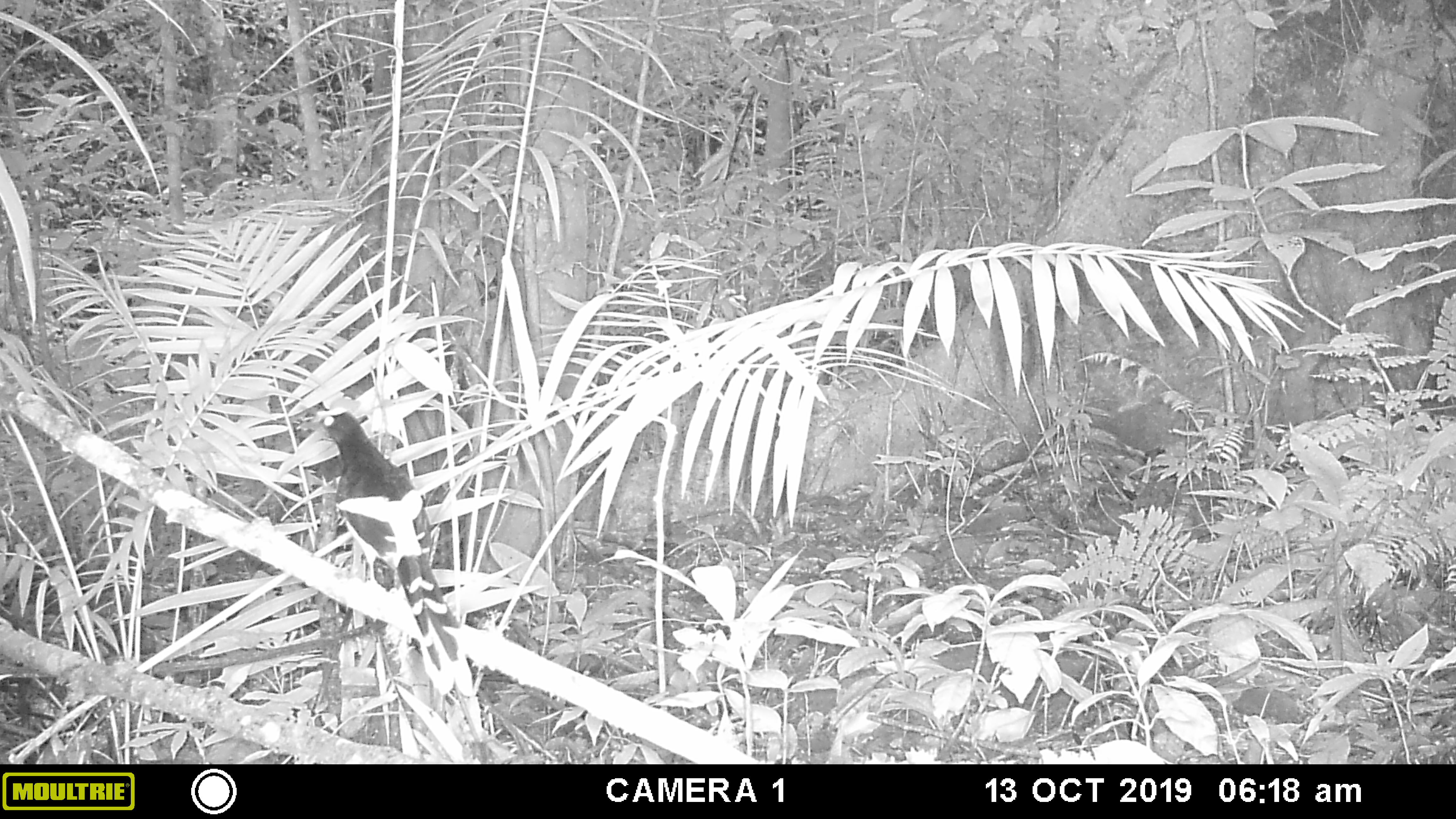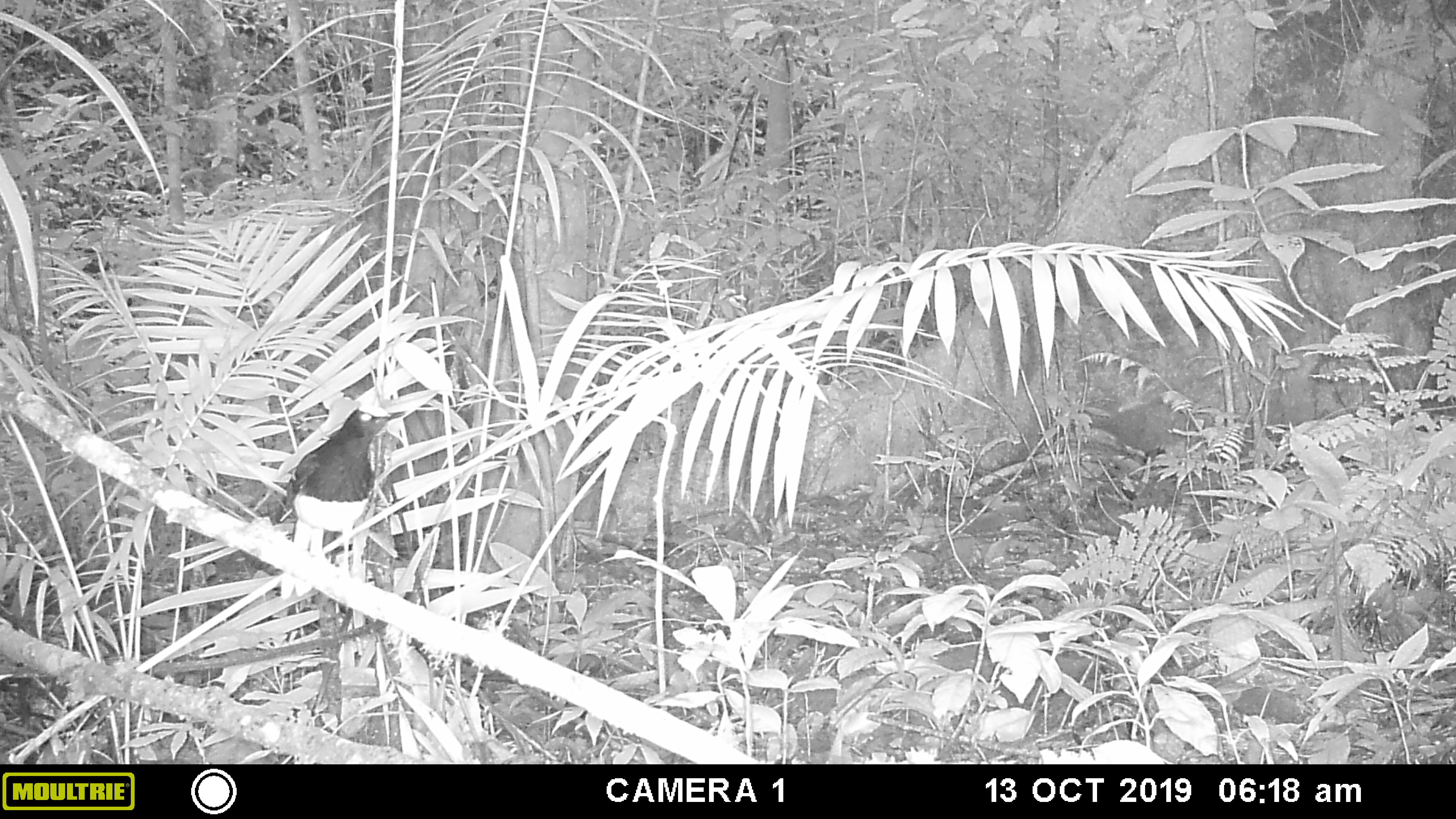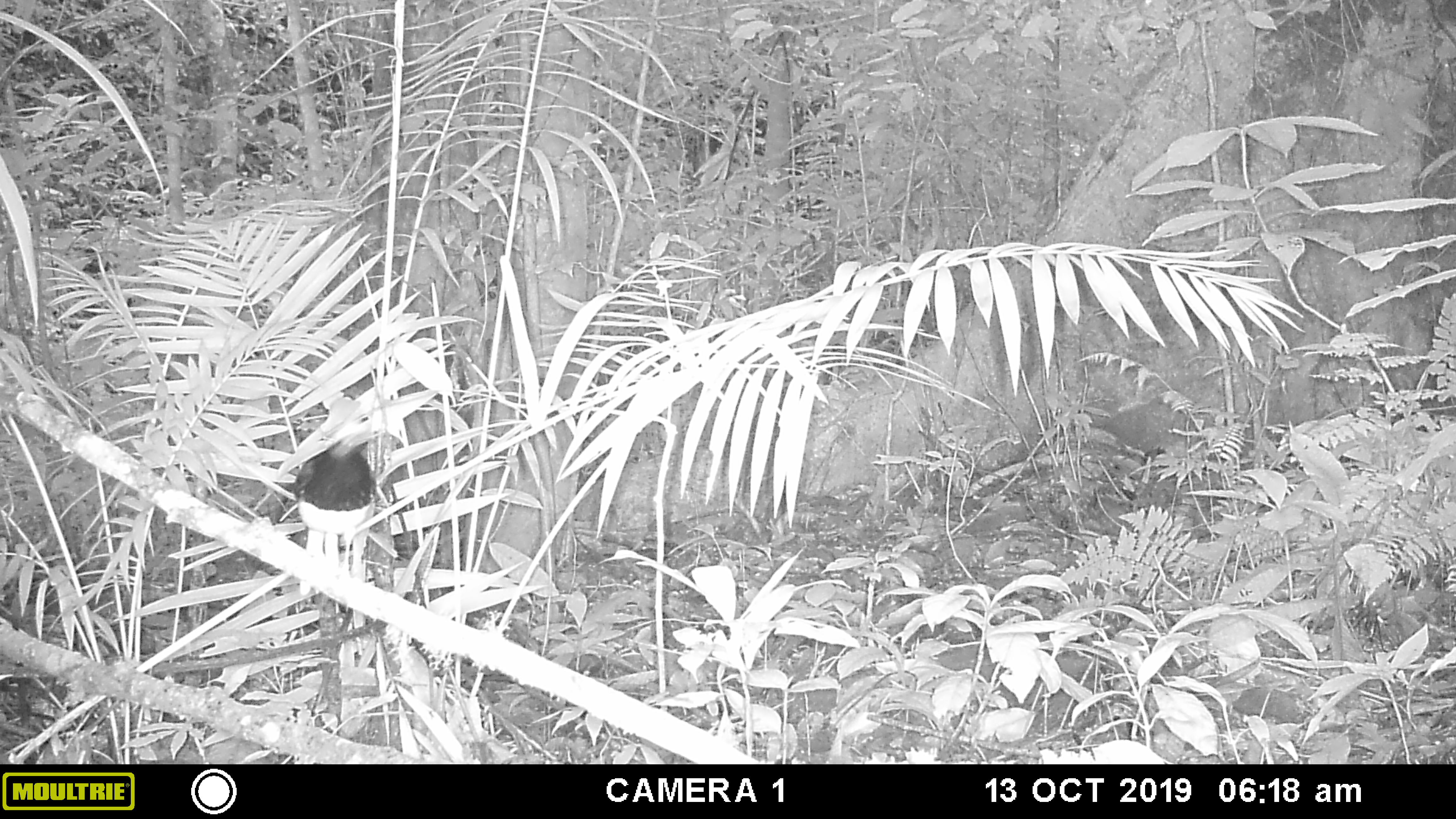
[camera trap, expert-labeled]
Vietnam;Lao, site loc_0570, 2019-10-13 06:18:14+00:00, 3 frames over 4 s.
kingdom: Animalia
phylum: Chordata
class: Aves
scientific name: Aves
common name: bird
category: unidentified bird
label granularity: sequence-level